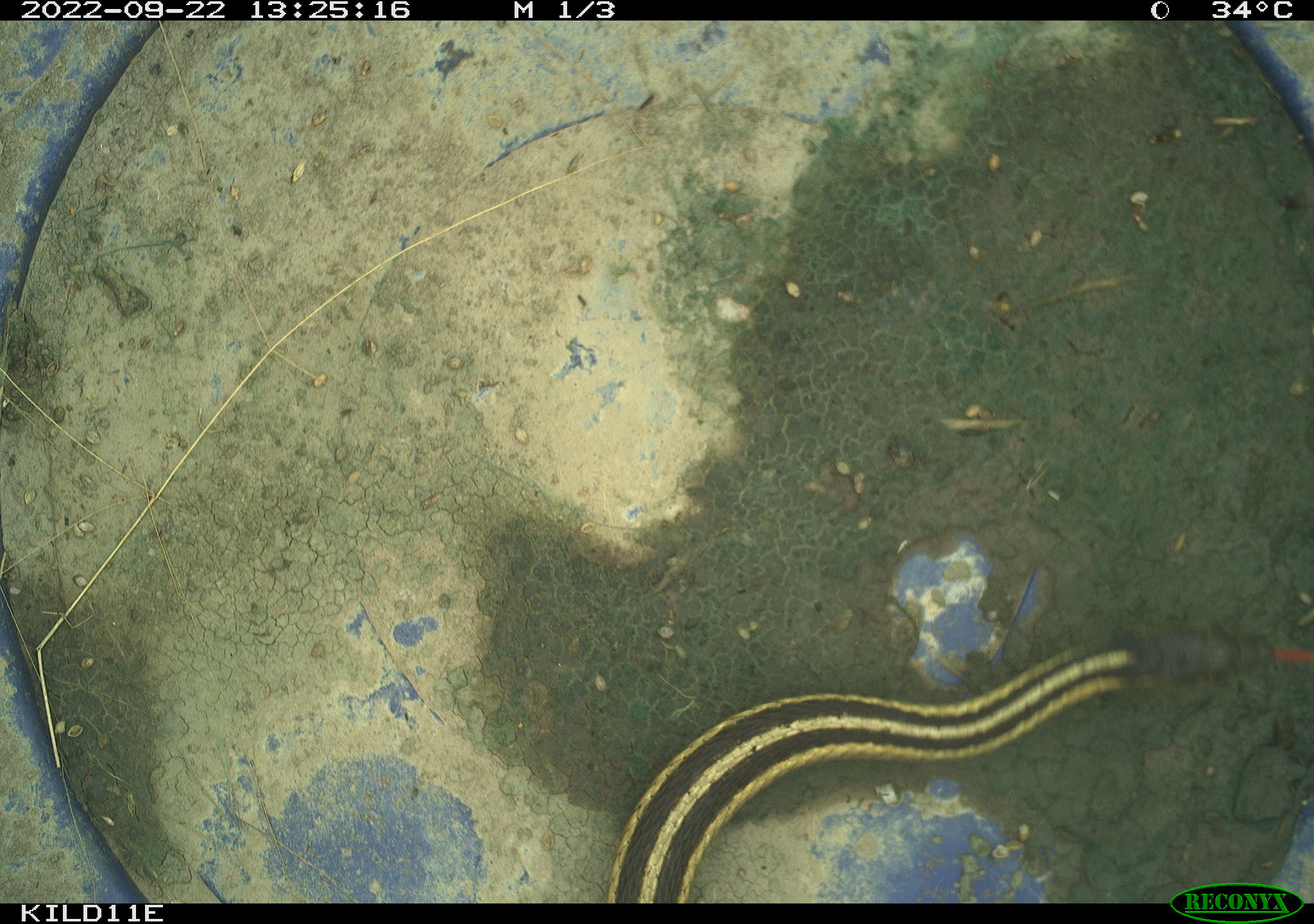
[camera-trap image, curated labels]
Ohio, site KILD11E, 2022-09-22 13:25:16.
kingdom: Animalia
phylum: Chordata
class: Reptilia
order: Squamata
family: Colubridae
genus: Thamnophis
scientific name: Thamnophis sirtalis sirtalis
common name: eastern gartersnake